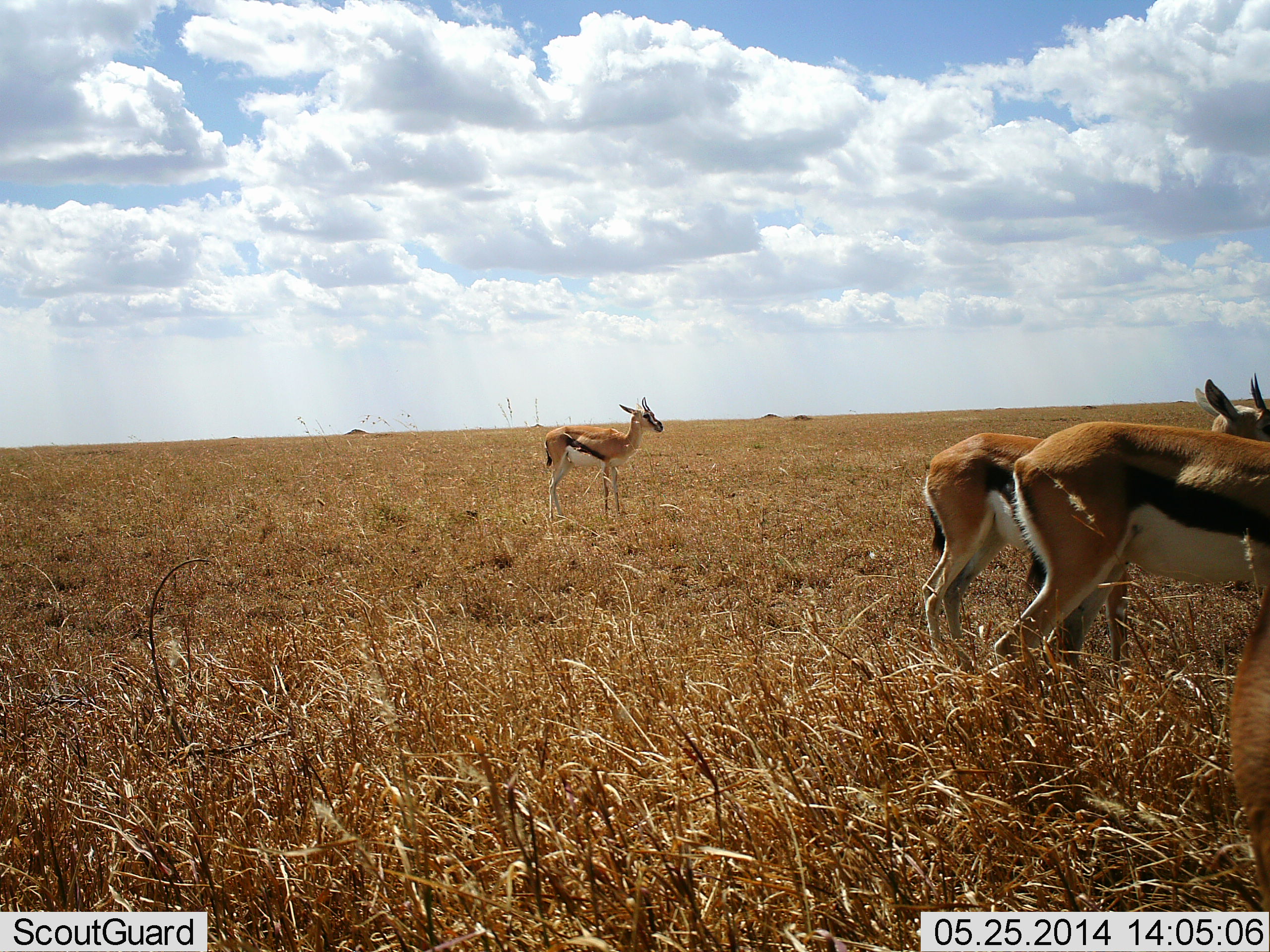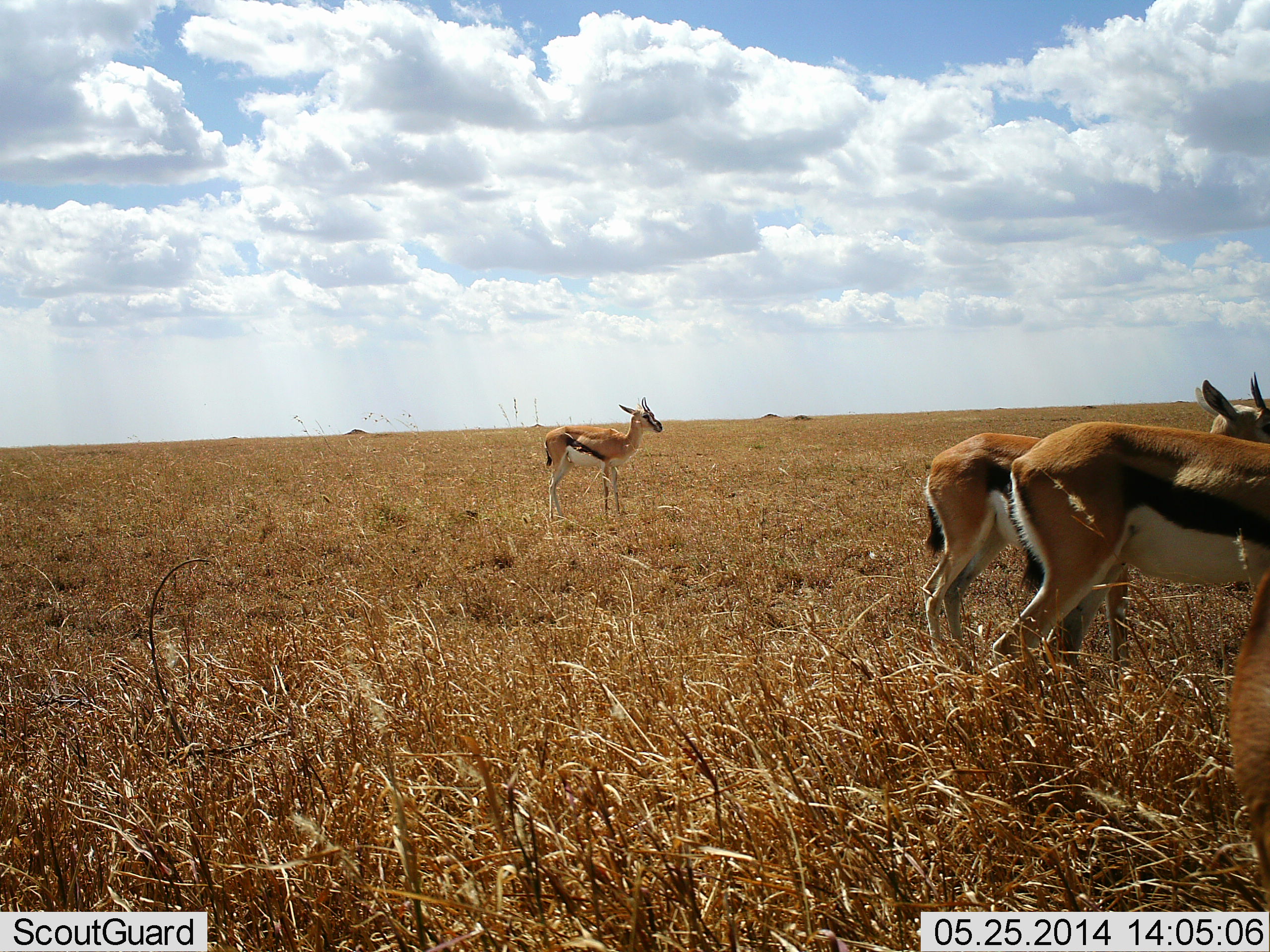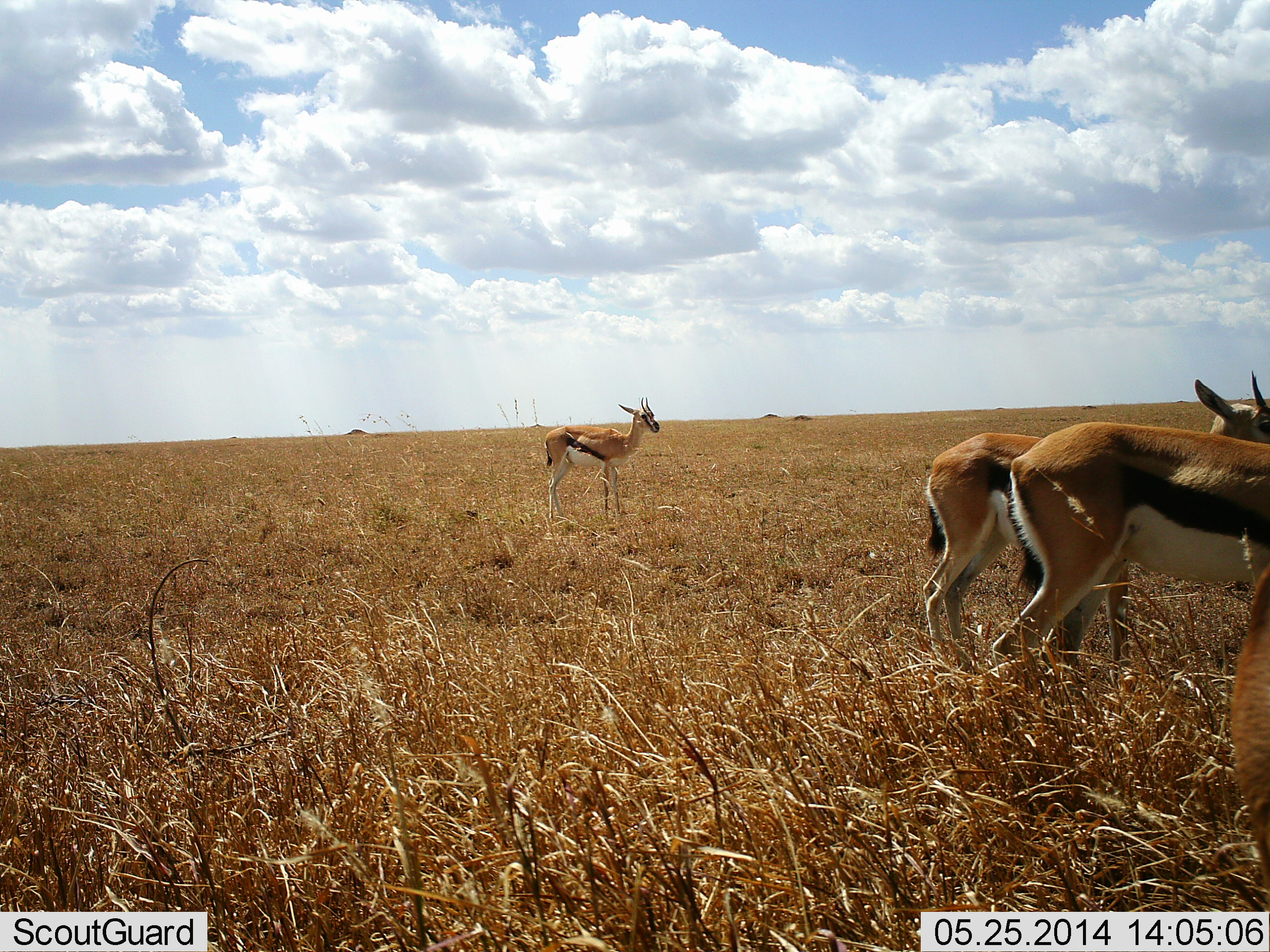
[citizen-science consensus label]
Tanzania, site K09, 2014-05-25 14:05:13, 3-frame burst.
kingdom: Animalia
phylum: Chordata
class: Mammalia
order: Artiodactyla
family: Bovidae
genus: Eudorcas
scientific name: Eudorcas thomsonii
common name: thomson's gazelle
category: gazellethomsons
Gazellethomsons (thomson's gazelle) (Eudorcas thomsonii), count 3. Behavior (volunteer vote fractions): standing 97%, resting 3%, moving 3%, interacting 6%. Young present (vote fraction): 3%. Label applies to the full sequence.